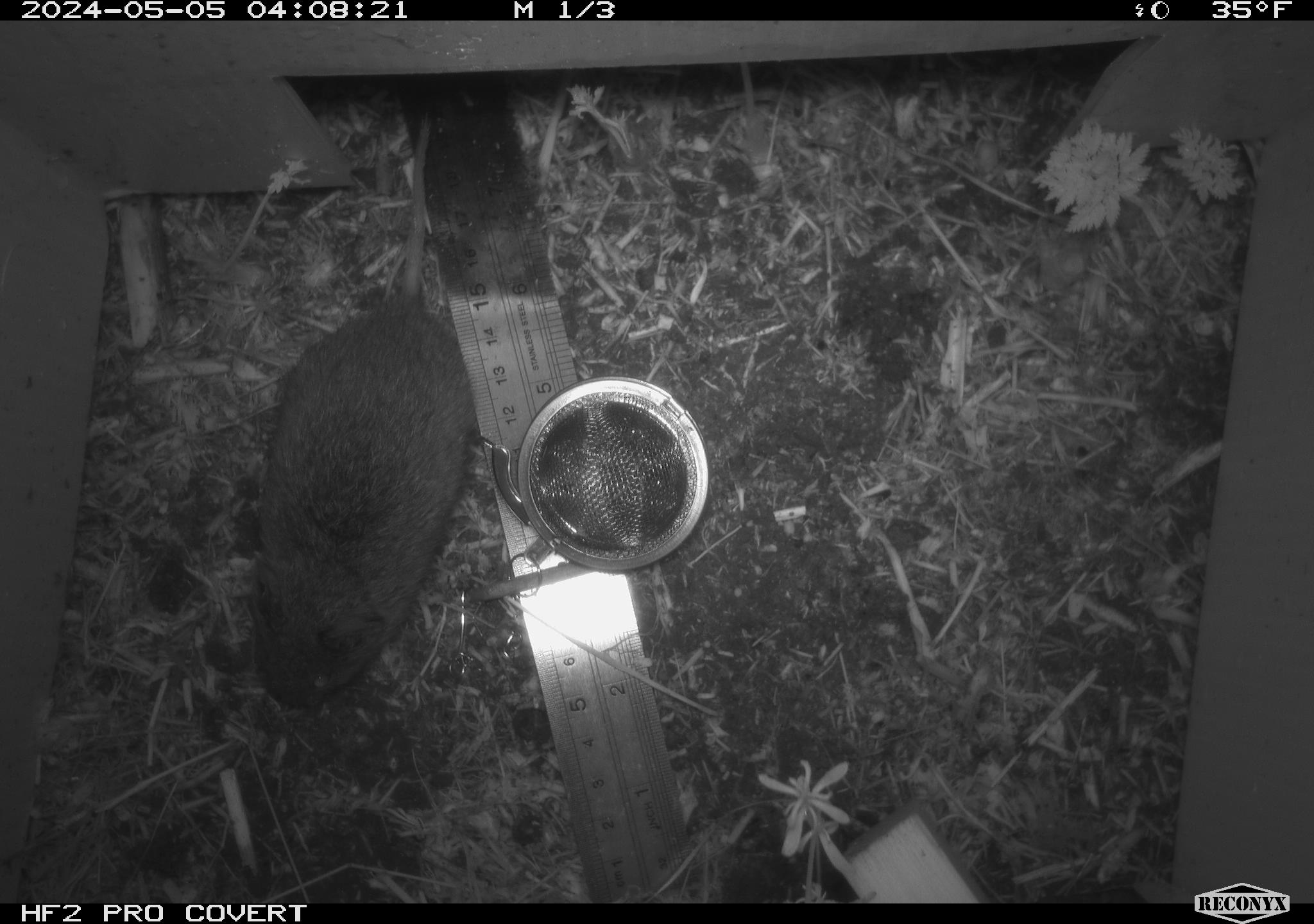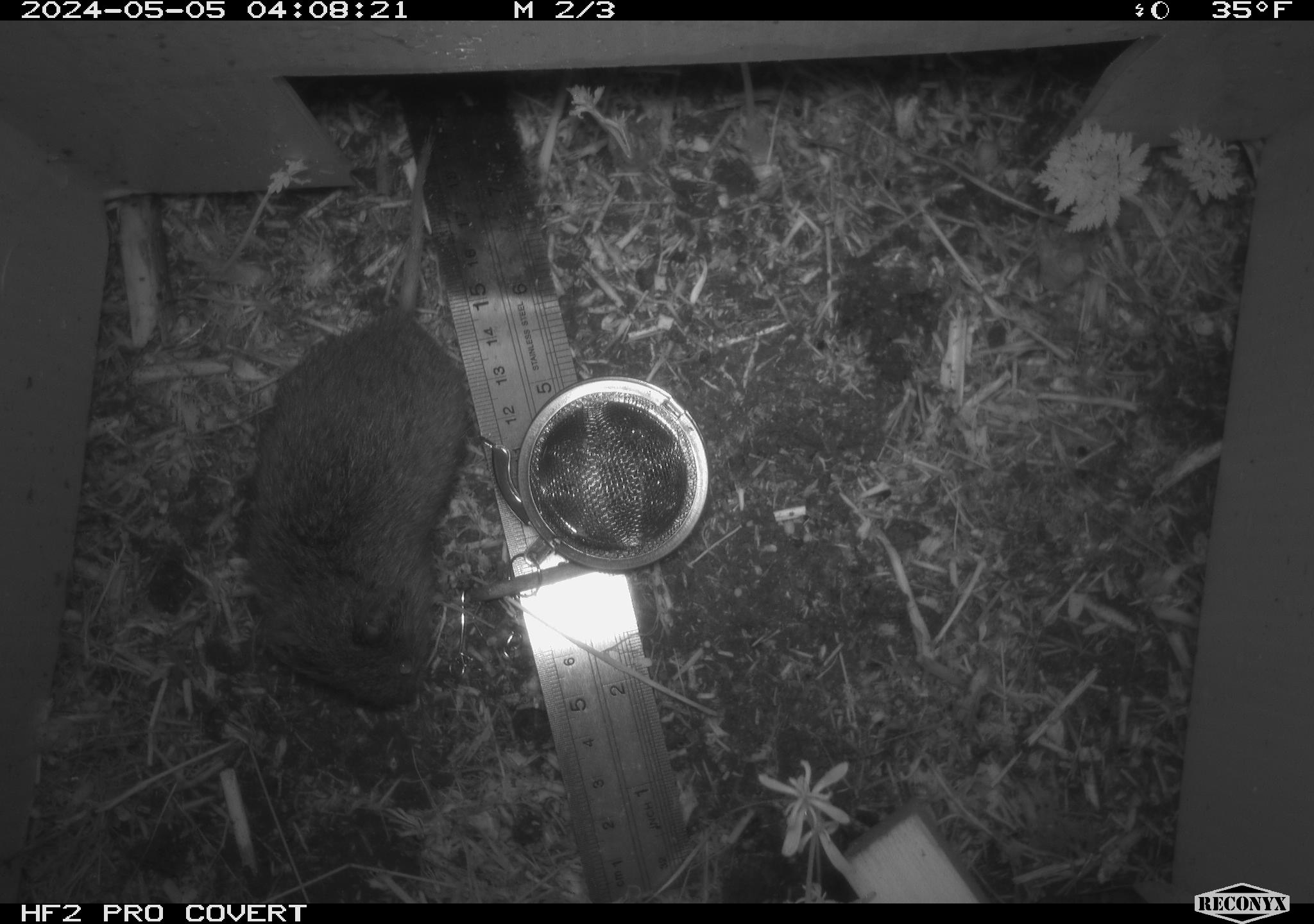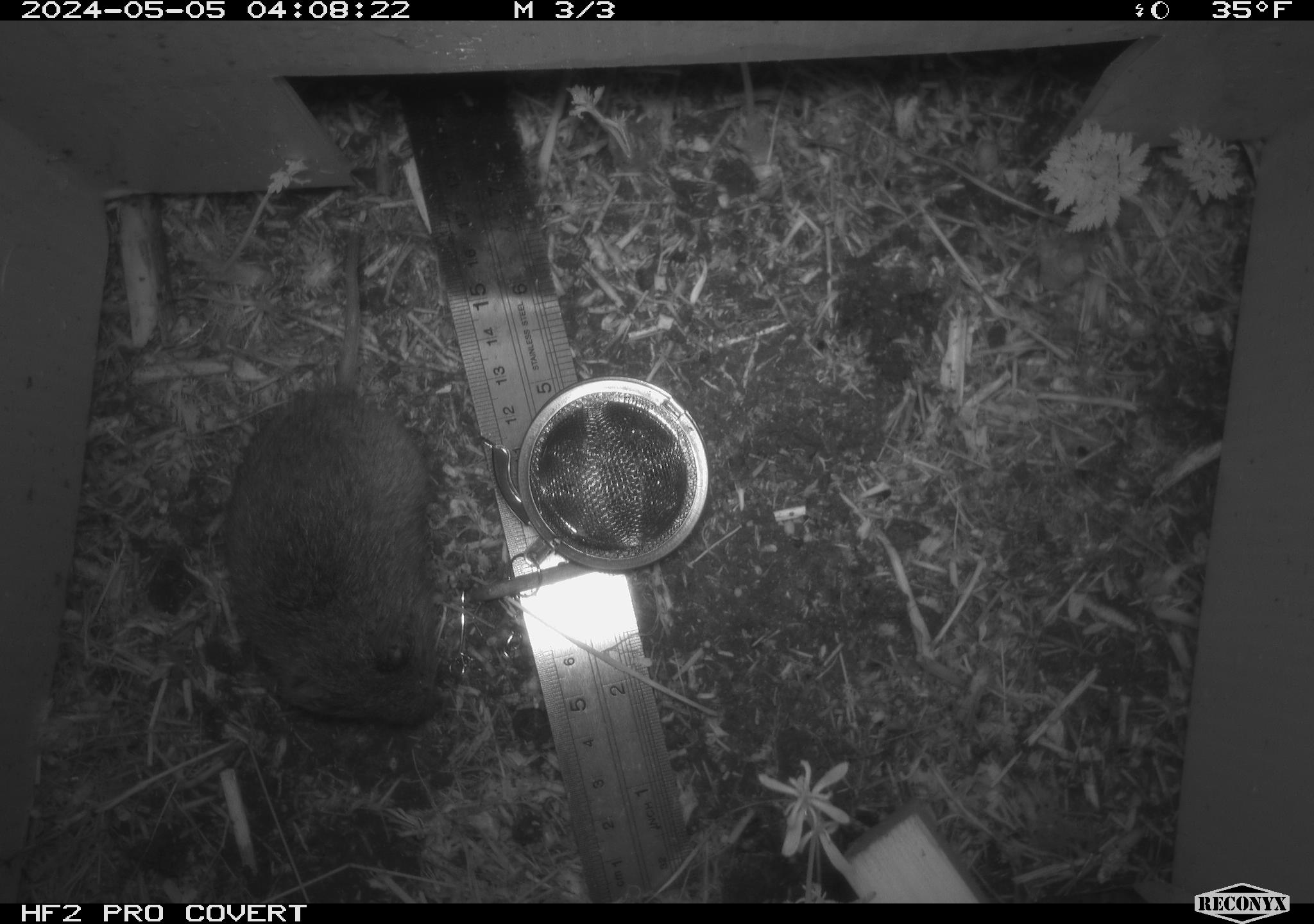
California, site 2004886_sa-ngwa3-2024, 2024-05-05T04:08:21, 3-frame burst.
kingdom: Animalia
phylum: Chordata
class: Mammalia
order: Rodentia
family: Cricetidae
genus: Microtus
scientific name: Microtus californicus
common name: california vole